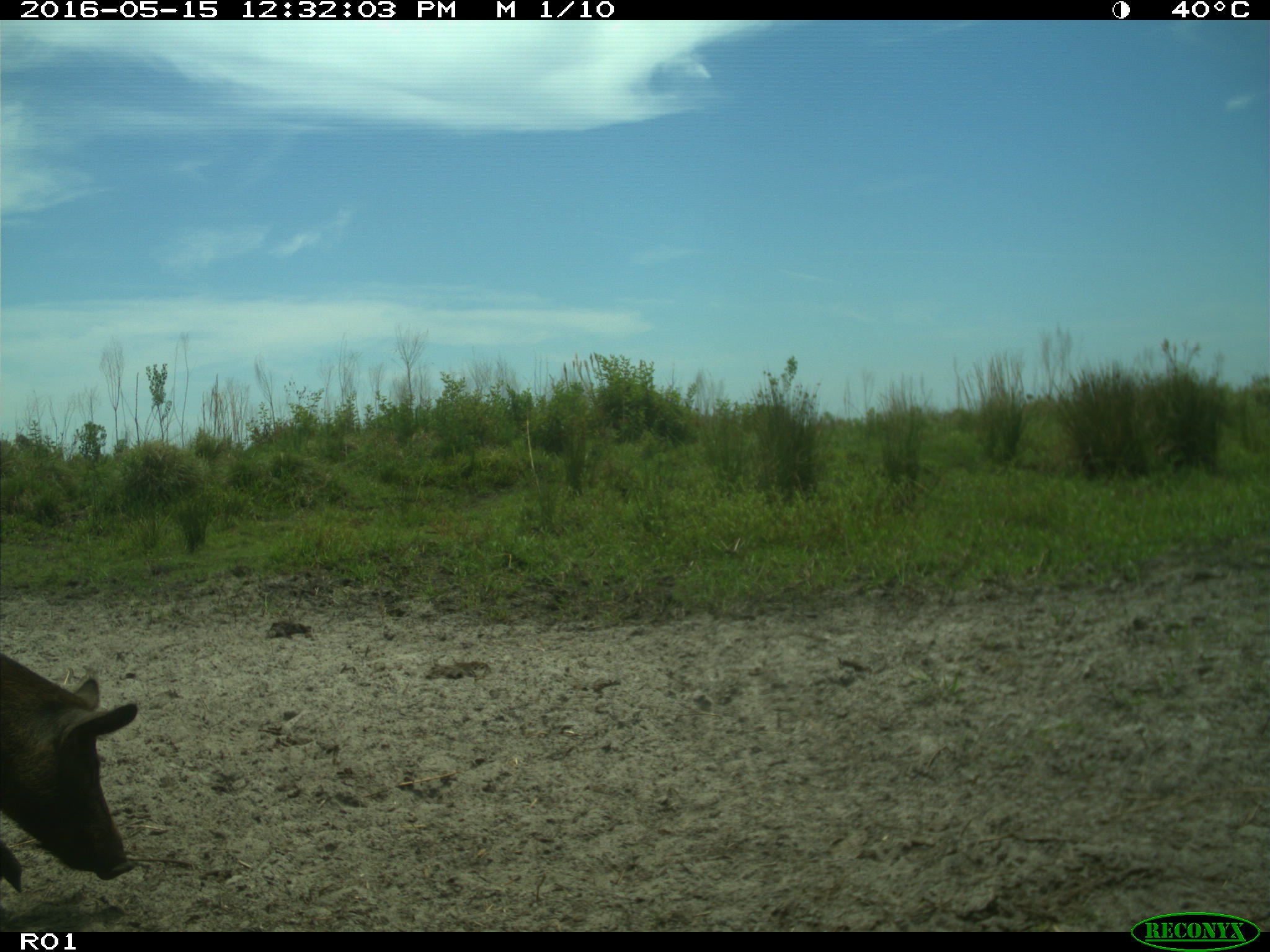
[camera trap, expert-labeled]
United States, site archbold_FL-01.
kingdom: Animalia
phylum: Chordata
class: Mammalia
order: Artiodactyla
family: Suidae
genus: Sus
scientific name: Sus scrofa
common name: wild boar